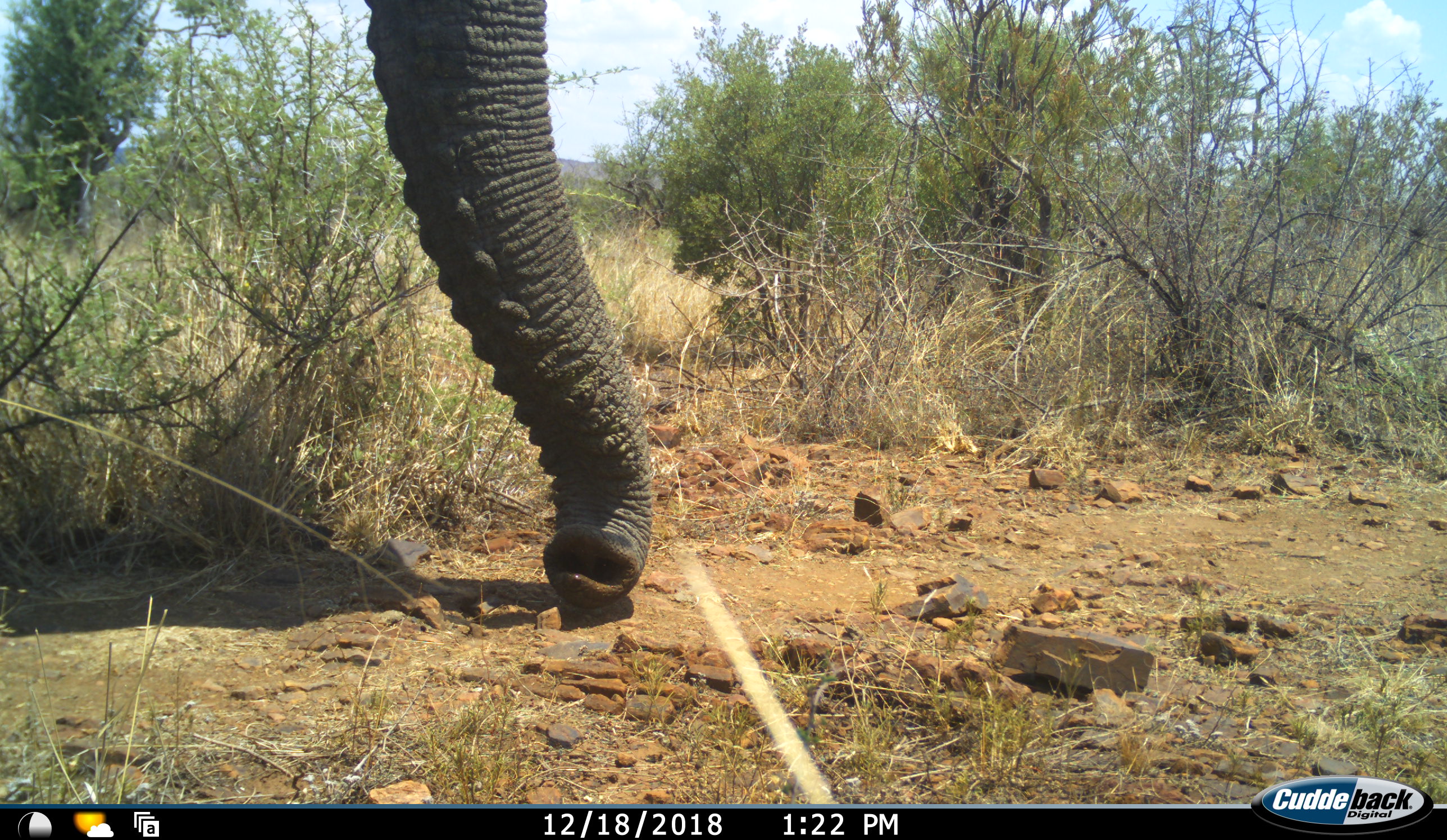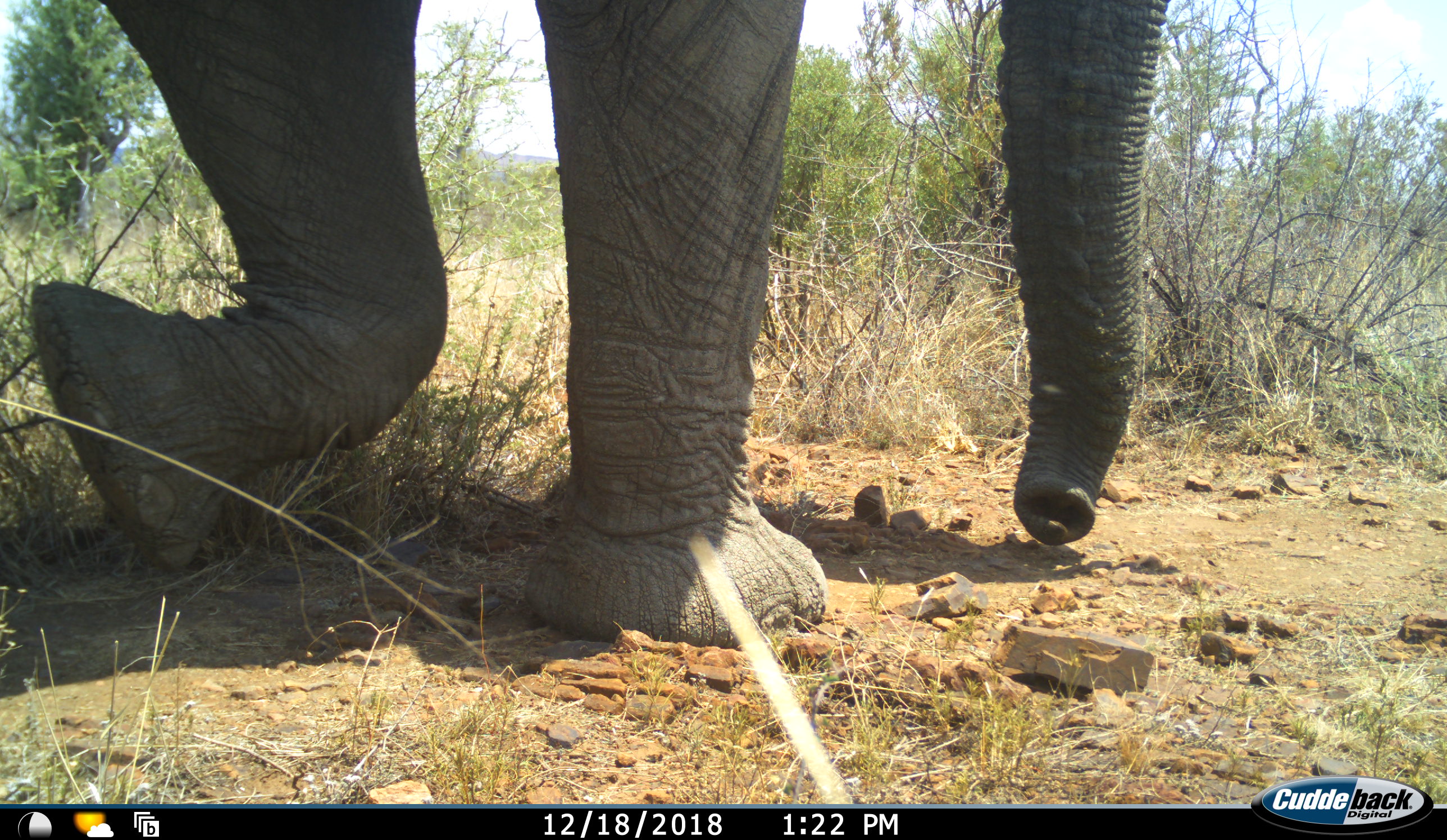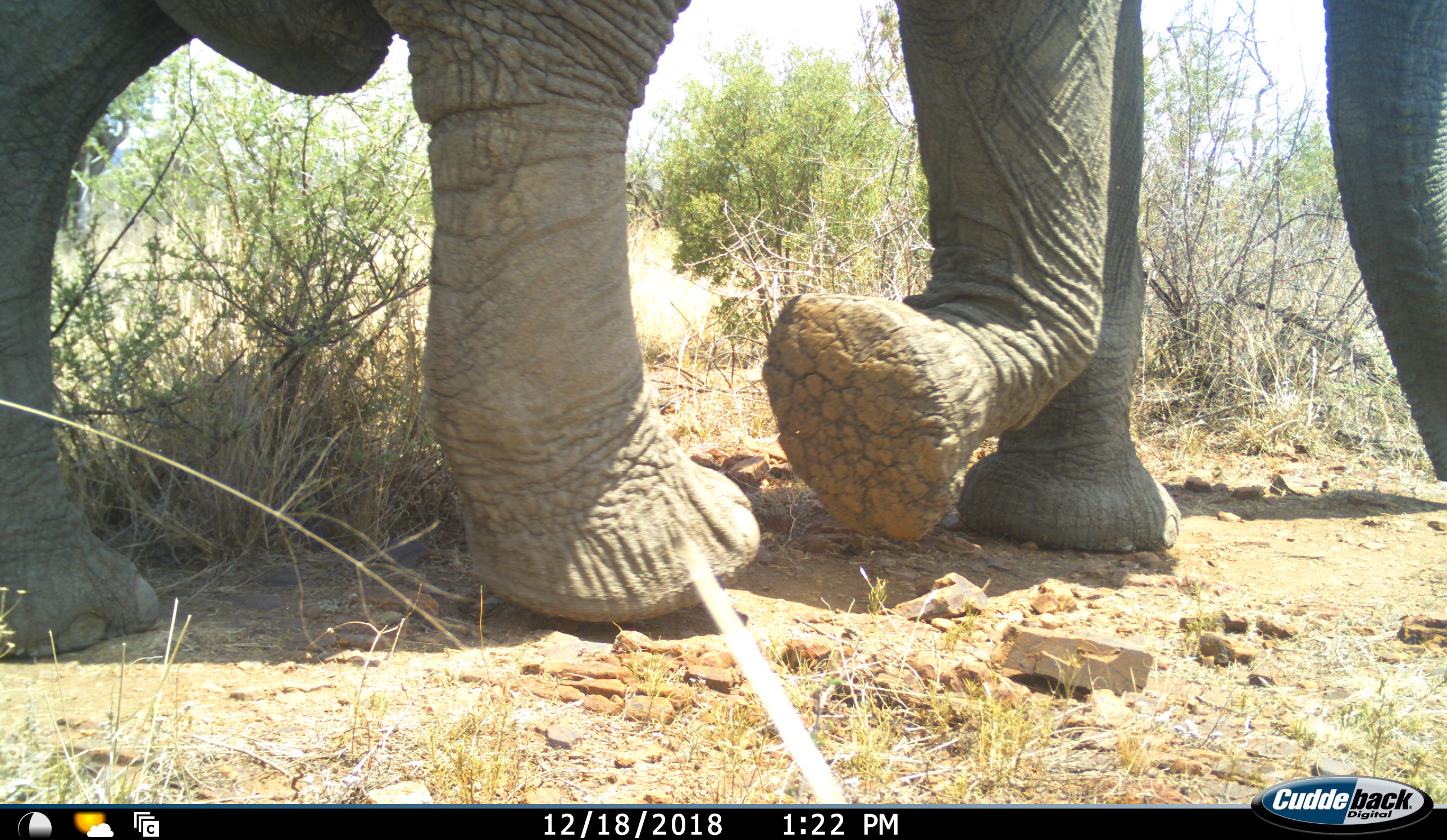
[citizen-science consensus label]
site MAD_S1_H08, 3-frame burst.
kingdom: Animalia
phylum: Chordata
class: Mammalia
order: Proboscidea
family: Elephantidae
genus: Loxodonta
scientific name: Loxodonta africana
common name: african bush elephant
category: elephant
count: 1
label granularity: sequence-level